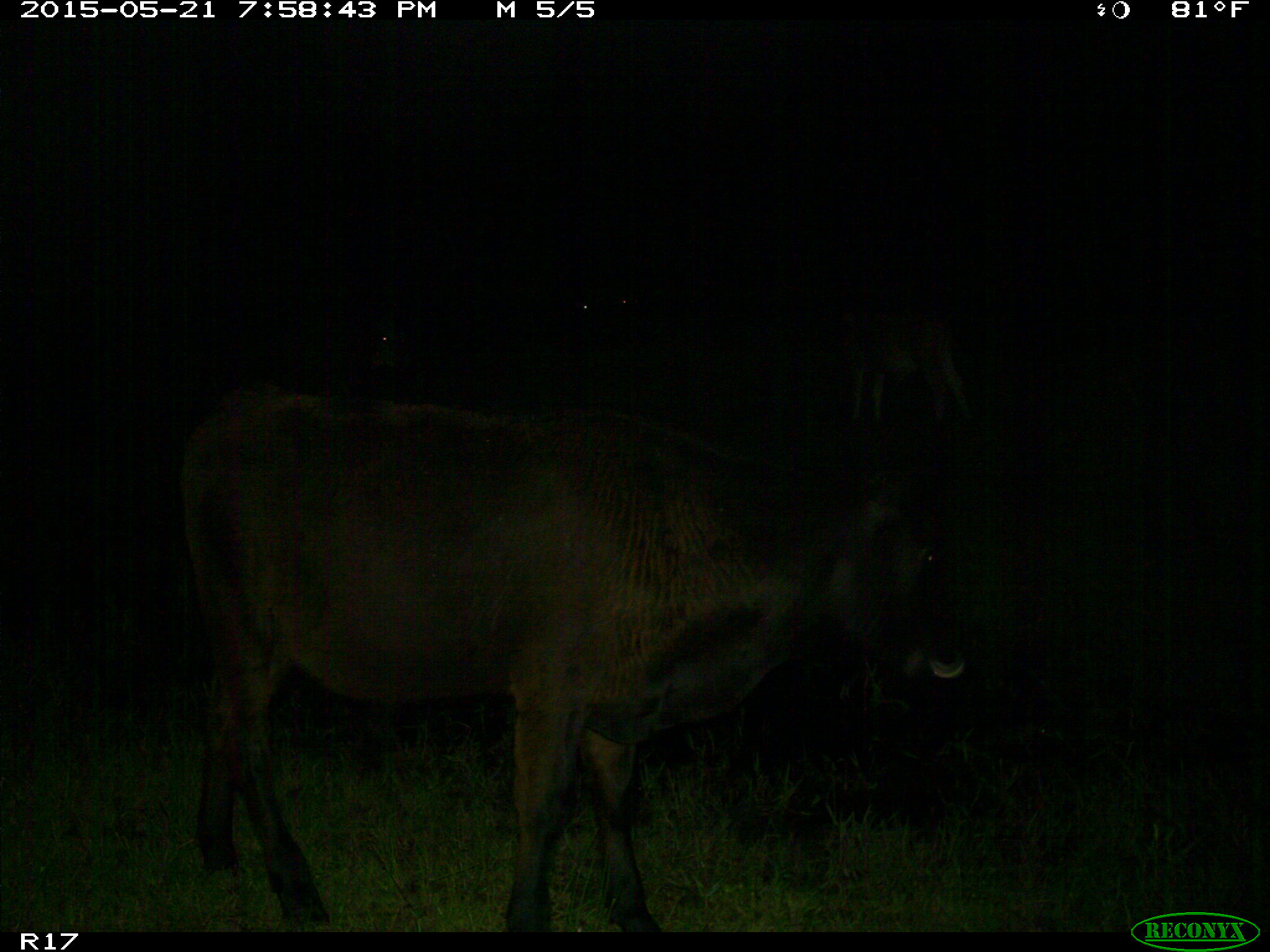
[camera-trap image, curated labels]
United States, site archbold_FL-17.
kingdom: Animalia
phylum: Chordata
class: Mammalia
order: Artiodactyla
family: Bovidae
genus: Bos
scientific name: Bos taurus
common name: domestic cow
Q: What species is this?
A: Bos taurus (domestic cow).